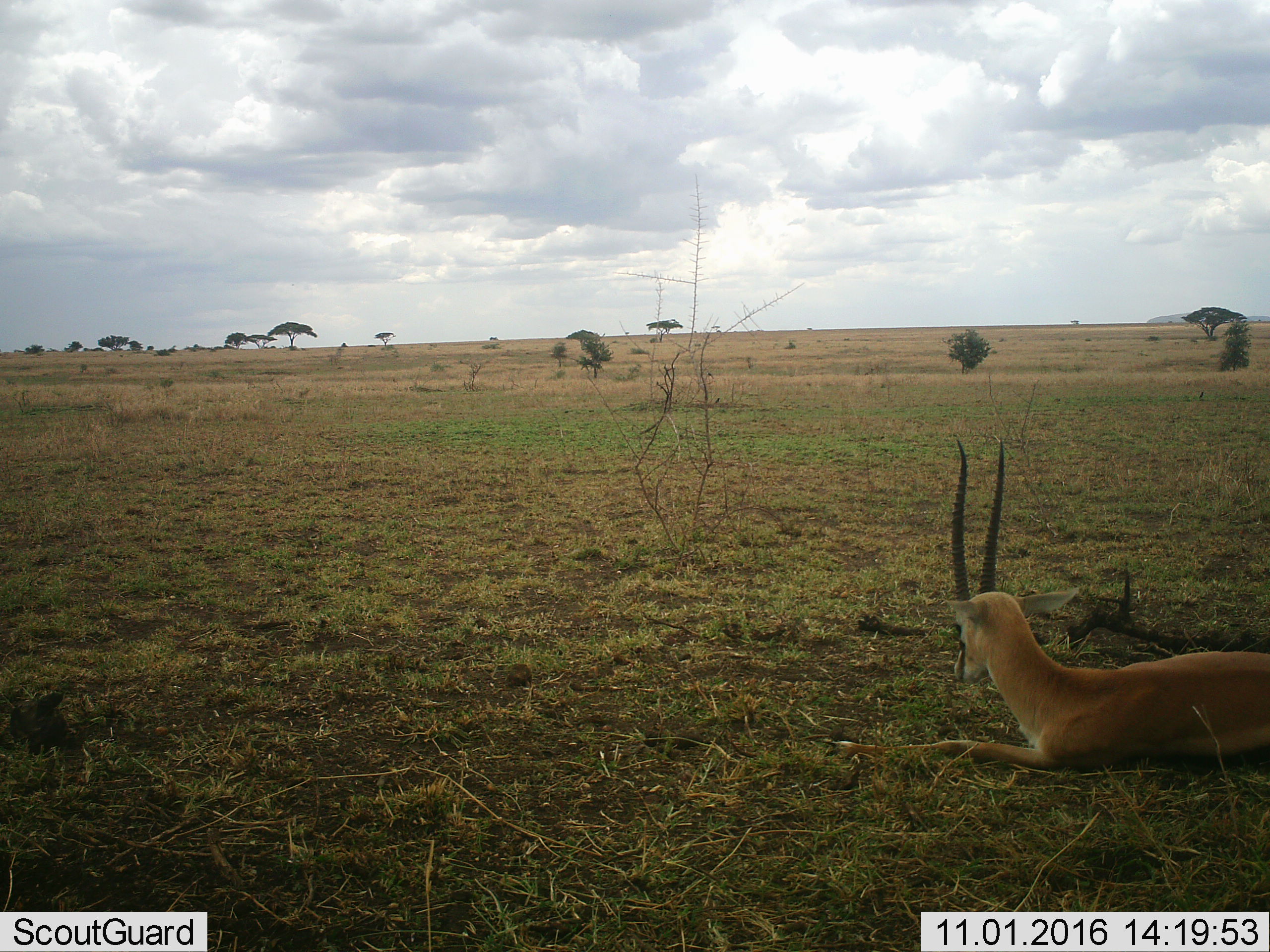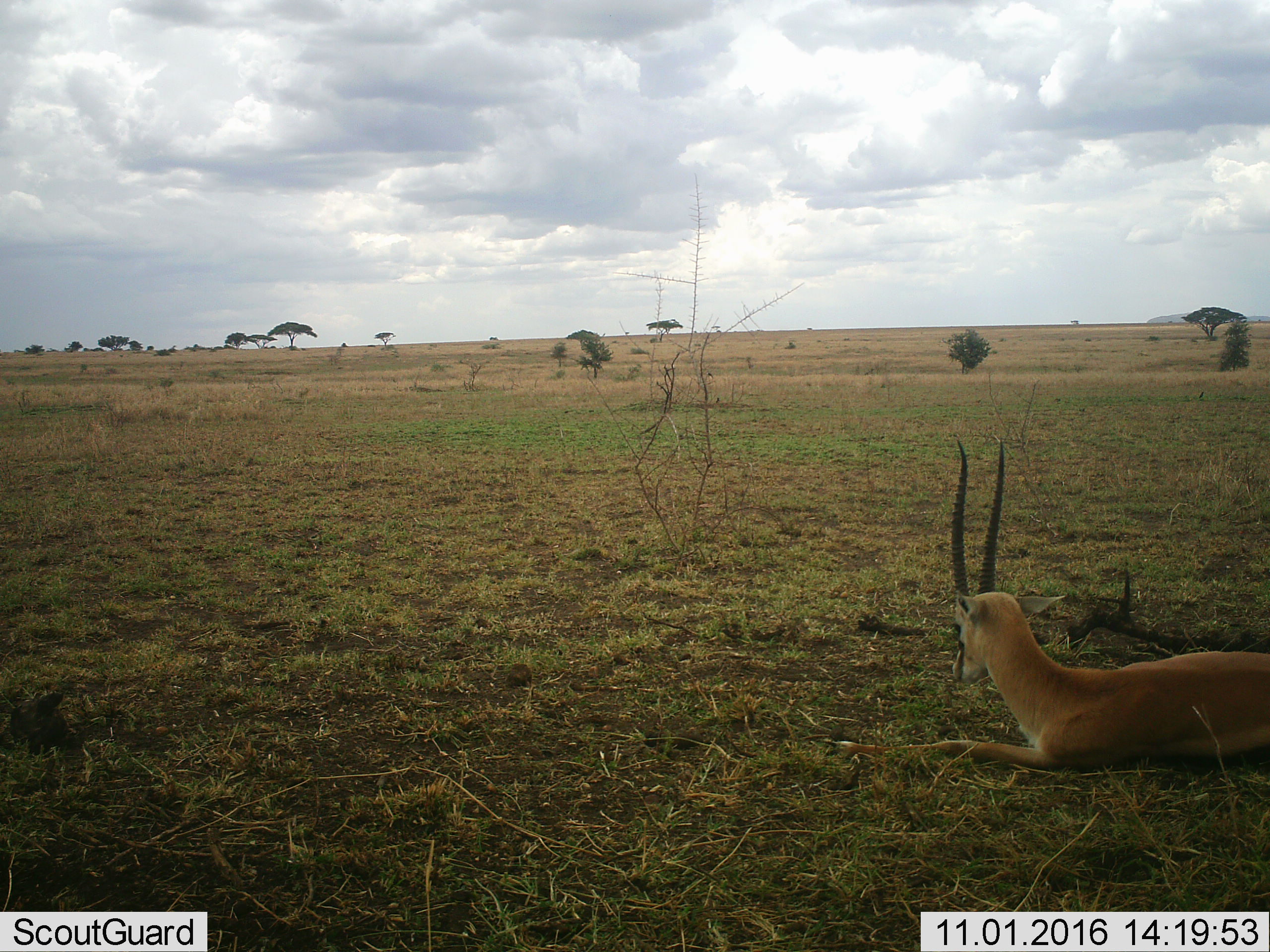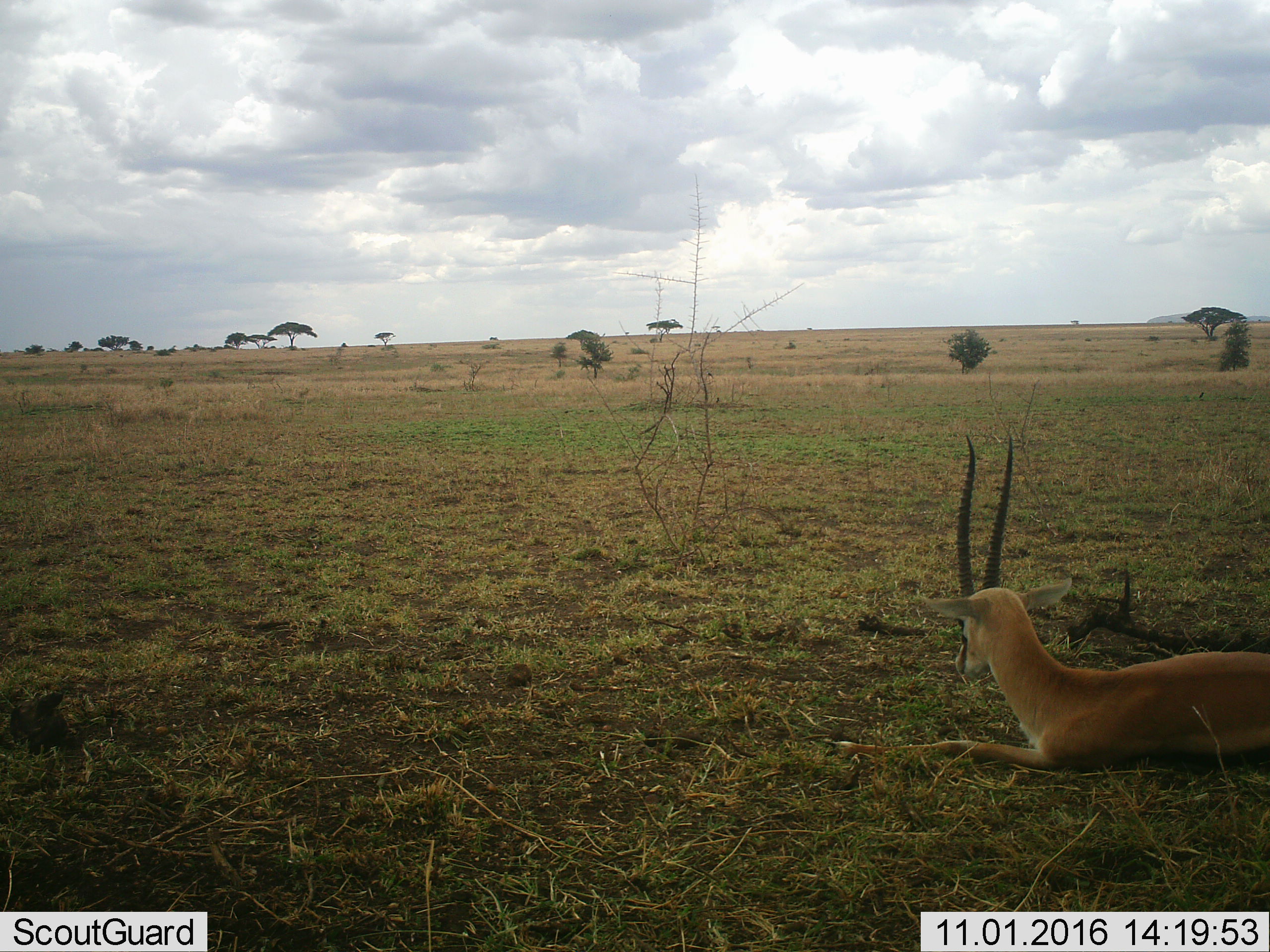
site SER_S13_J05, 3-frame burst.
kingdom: Animalia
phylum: Chordata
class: Mammalia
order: Artiodactyla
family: Bovidae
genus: Nanger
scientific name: Nanger granti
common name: grant's gazelle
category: gazellegrants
Gazellegrants (grant's gazelle) (Nanger granti), count 1. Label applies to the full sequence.